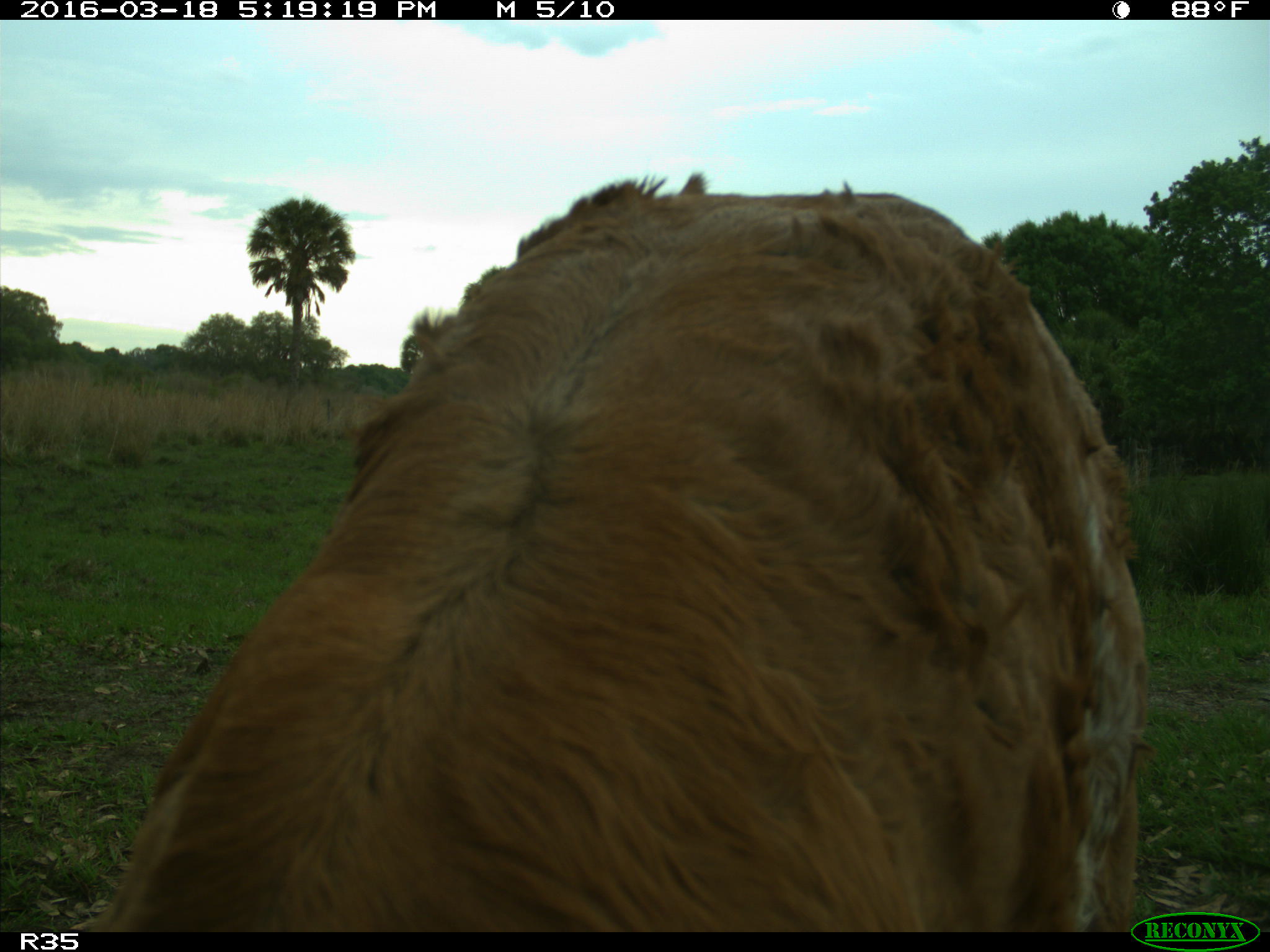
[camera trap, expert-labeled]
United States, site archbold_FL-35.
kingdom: Animalia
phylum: Chordata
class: Mammalia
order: Artiodactyla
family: Bovidae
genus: Bos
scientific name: Bos taurus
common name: domestic cow